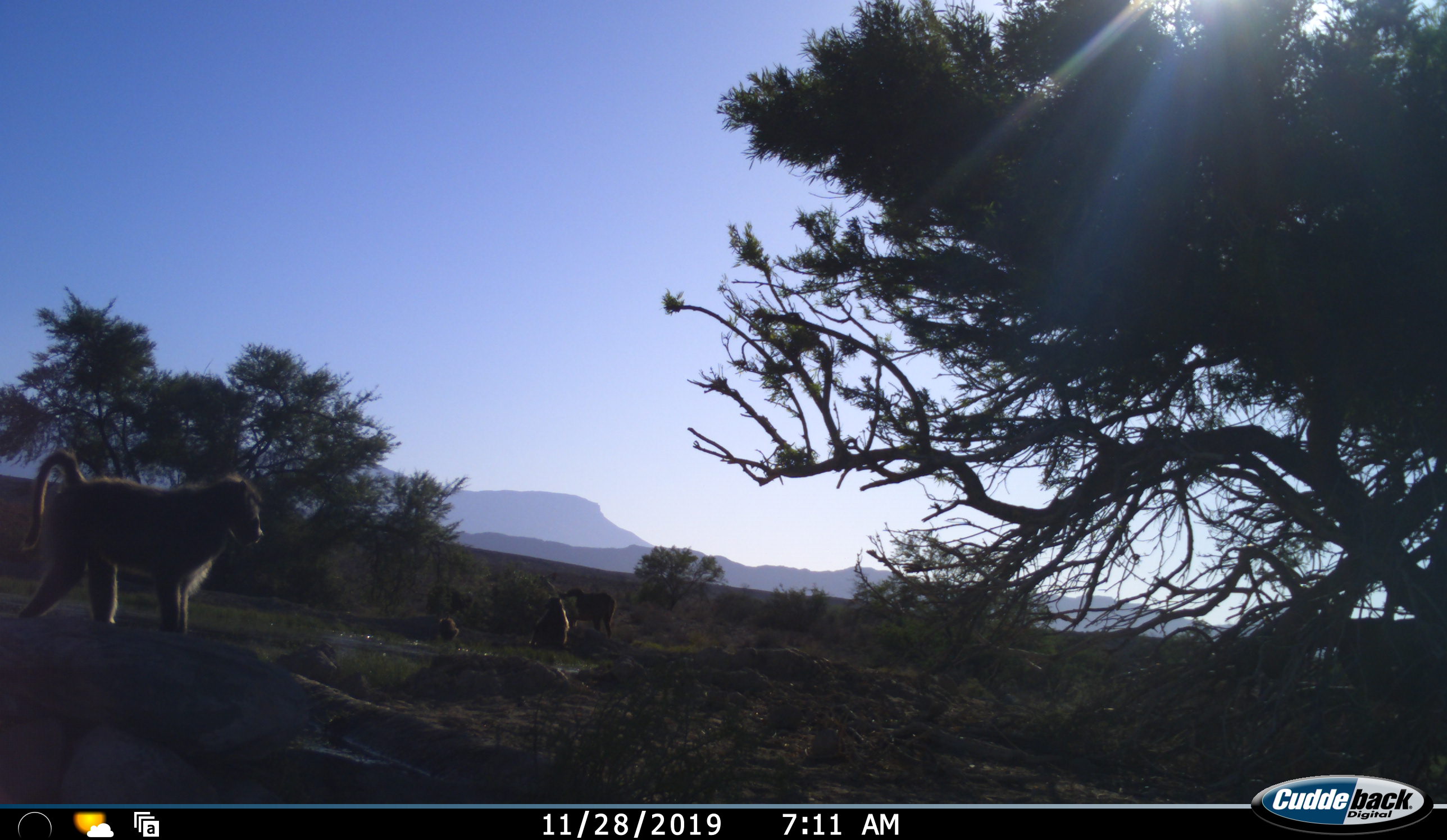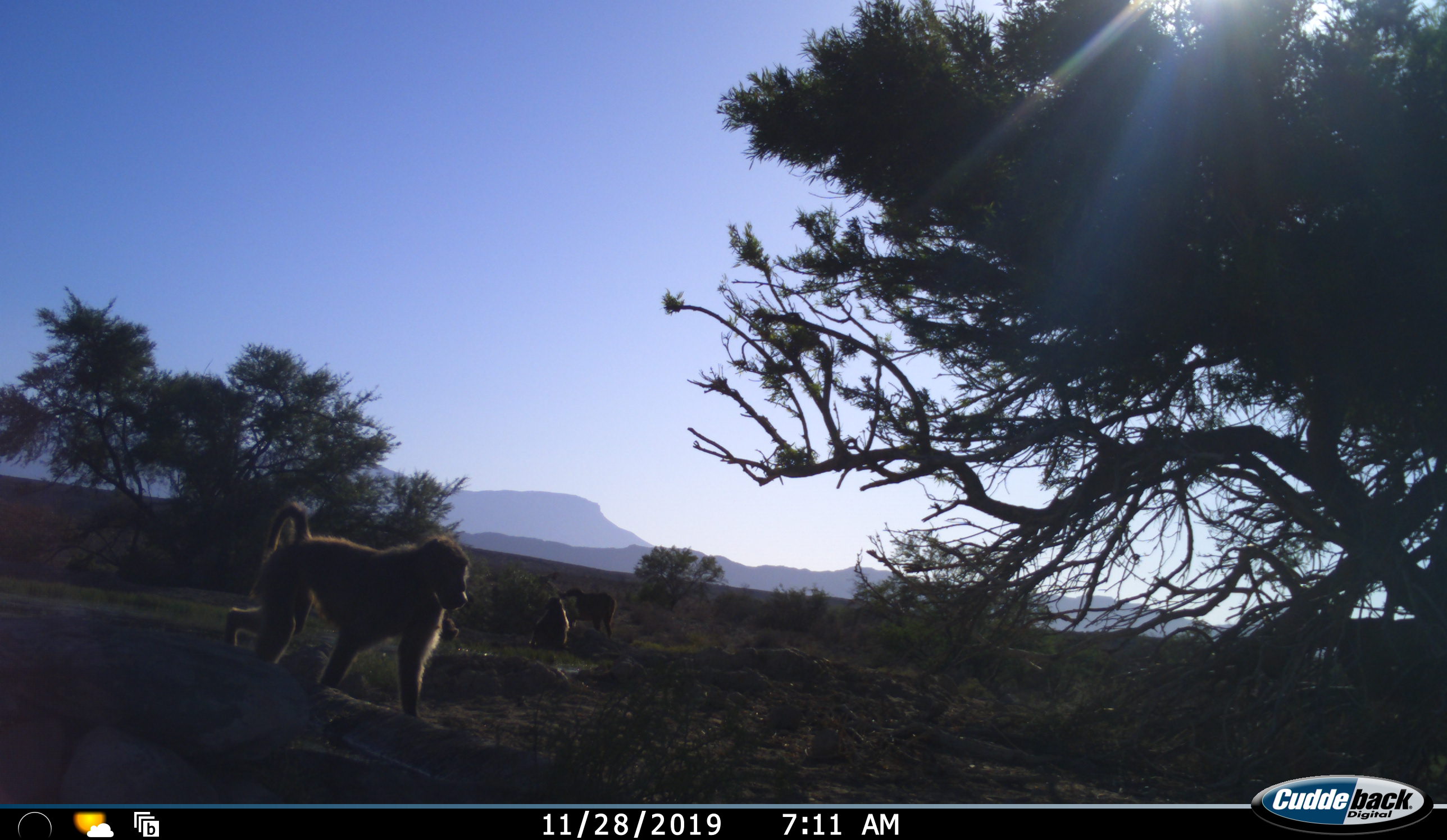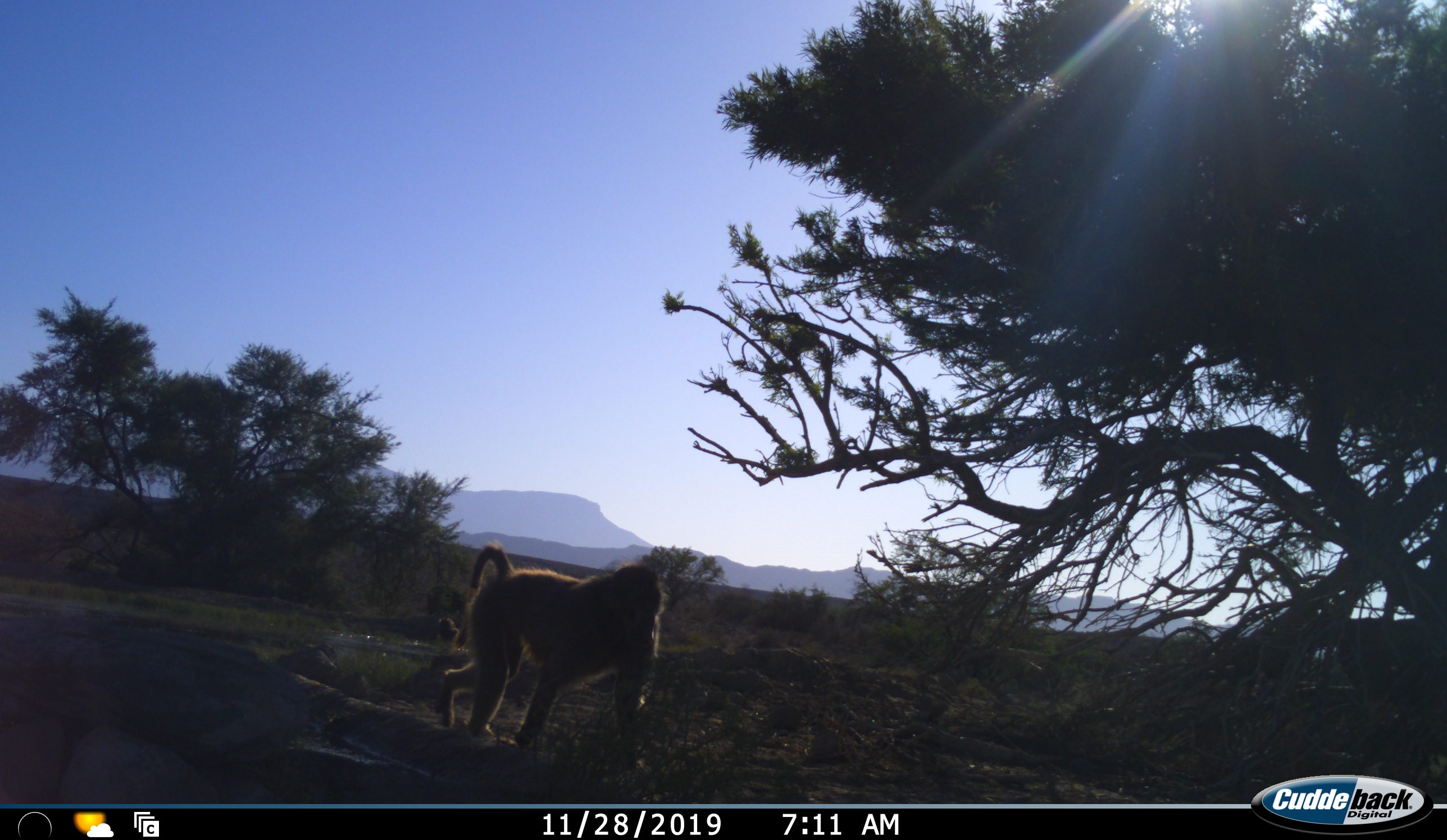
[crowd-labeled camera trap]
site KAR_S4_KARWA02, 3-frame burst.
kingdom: Animalia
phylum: Chordata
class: Mammalia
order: Primates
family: Cercopithecidae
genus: Papio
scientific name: Papio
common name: baboon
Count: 4.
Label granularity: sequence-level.